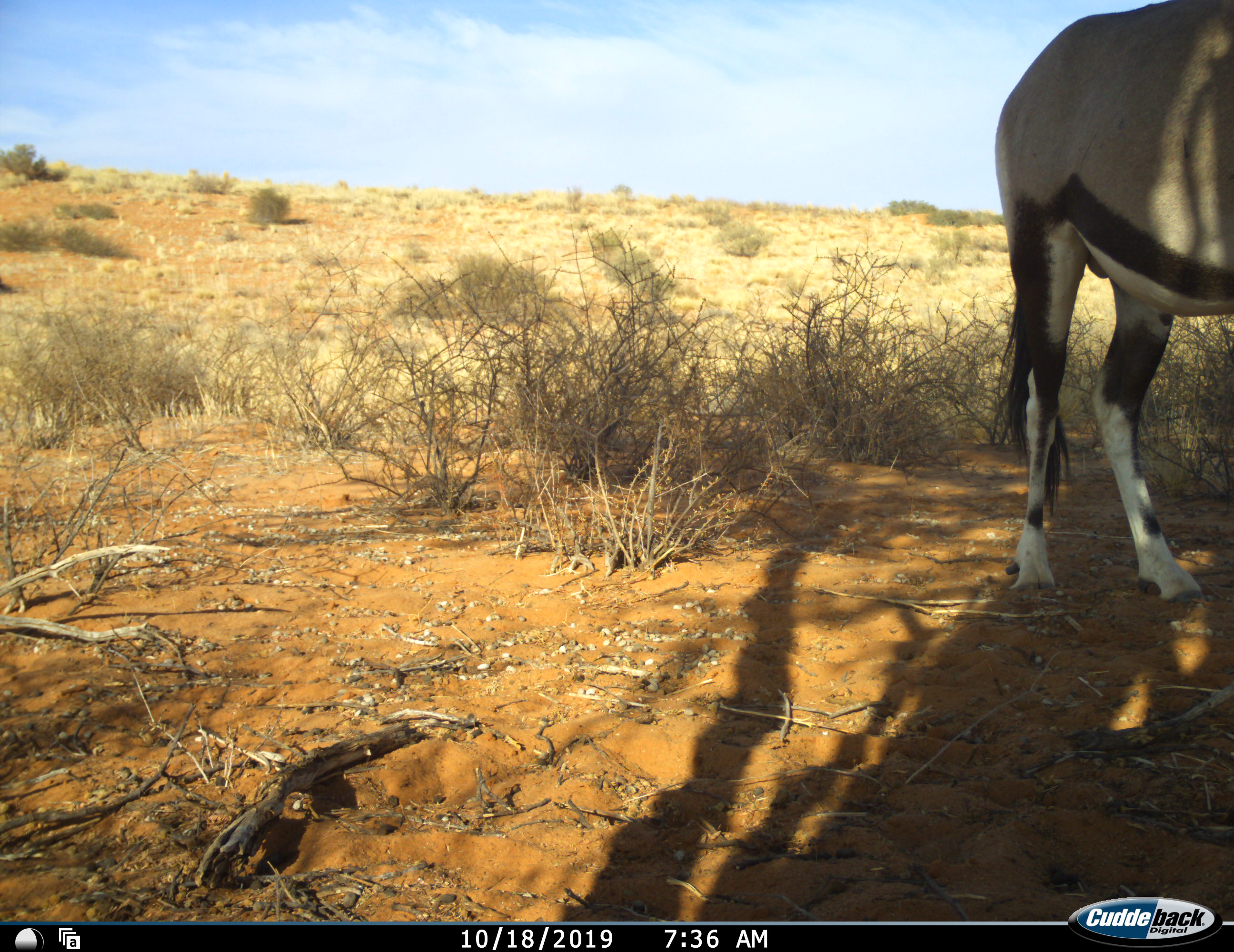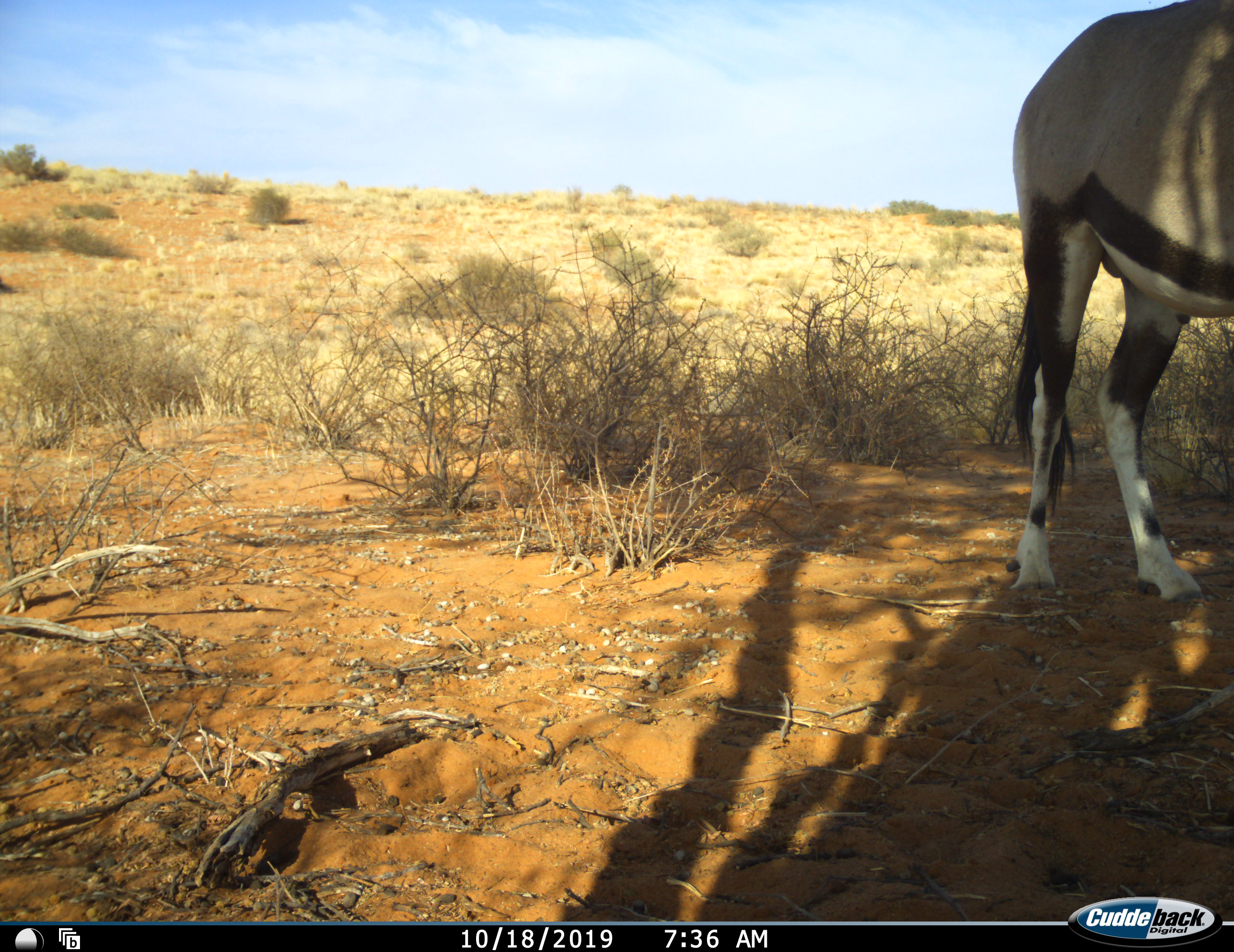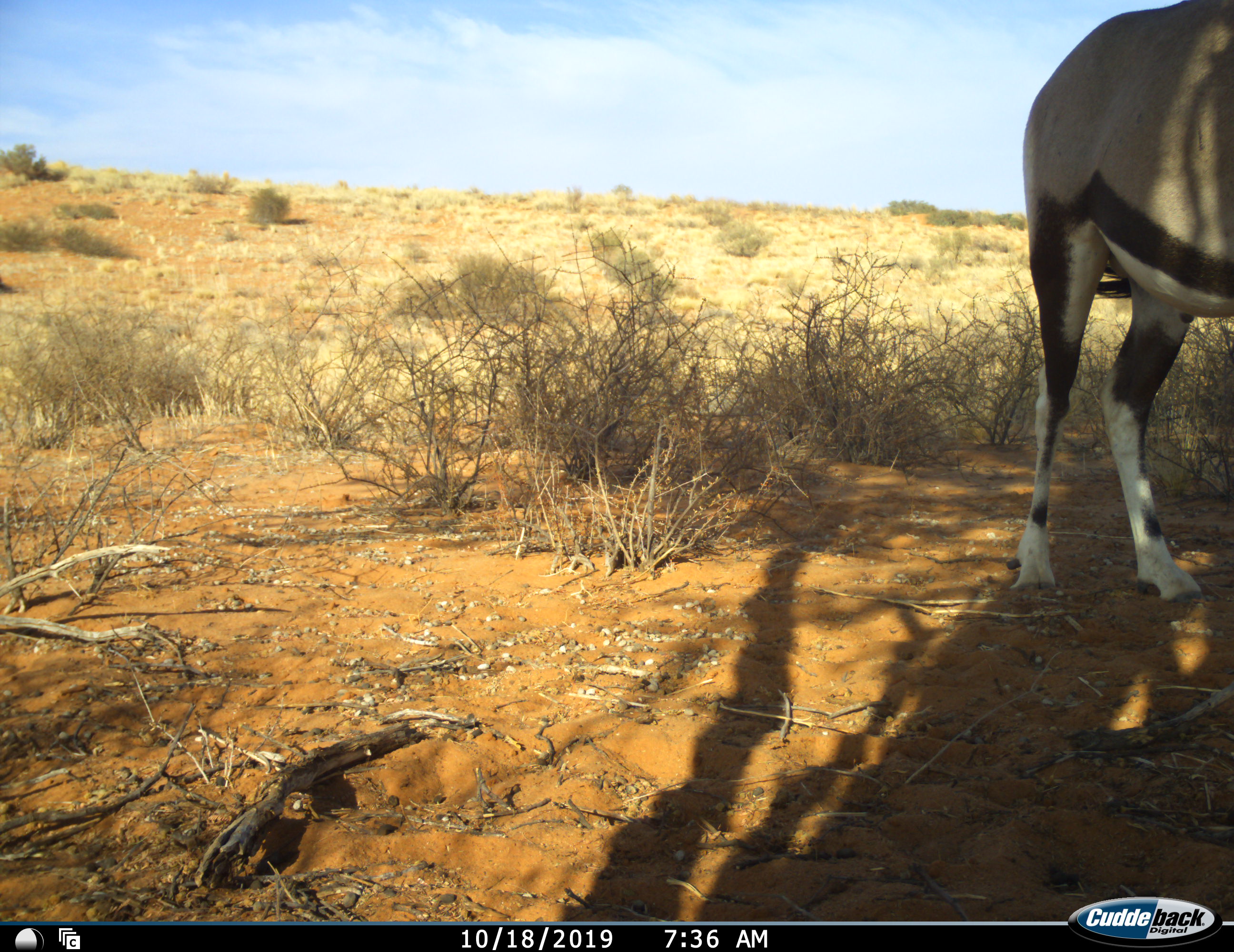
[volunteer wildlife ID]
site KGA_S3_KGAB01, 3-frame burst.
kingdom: Animalia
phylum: Chordata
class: Mammalia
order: Artiodactyla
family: Bovidae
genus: Oryx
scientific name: Oryx gazella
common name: gemsbok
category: oryx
Oryx (gemsbok) (Oryx gazella), count 1. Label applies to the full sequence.